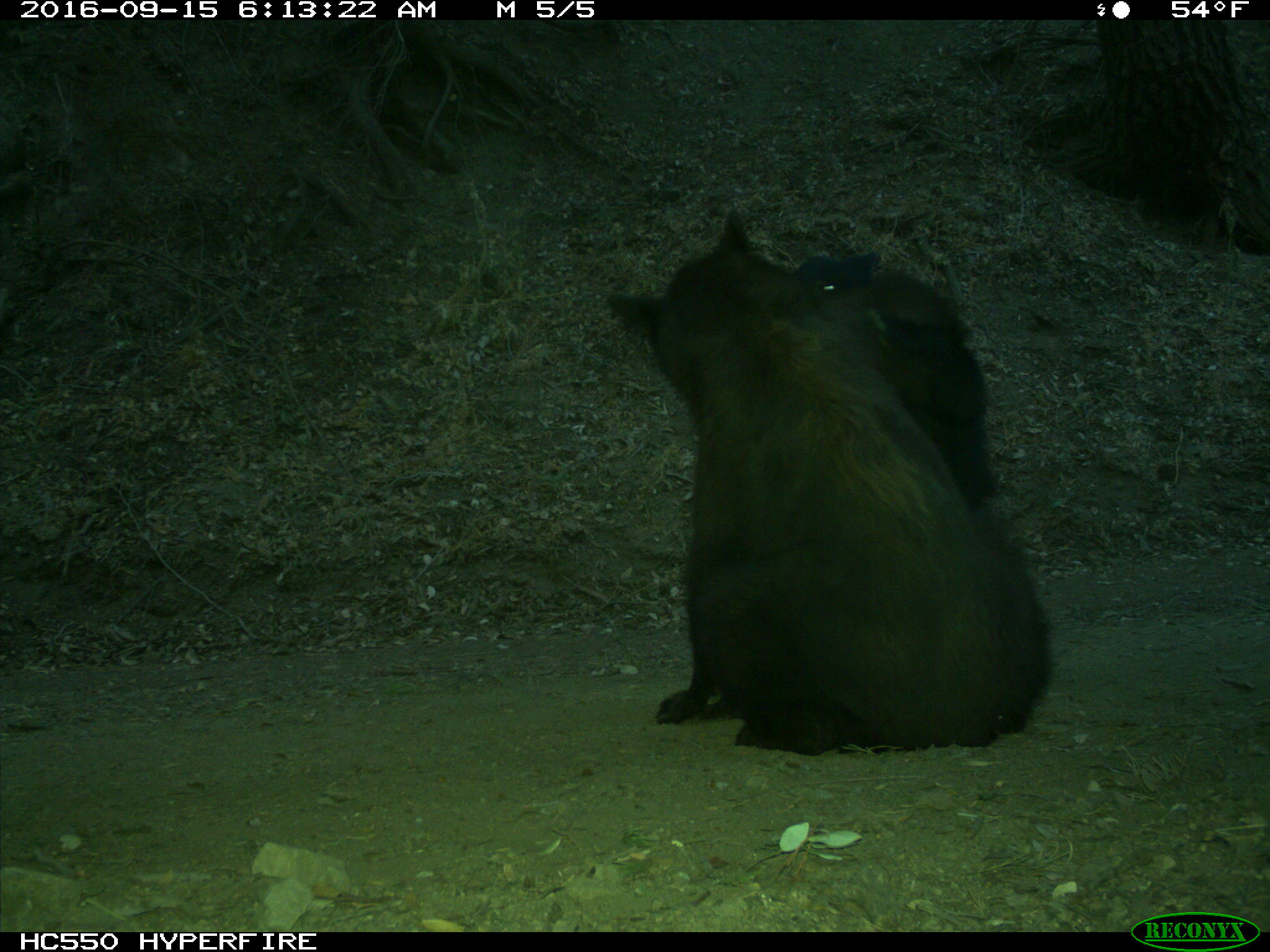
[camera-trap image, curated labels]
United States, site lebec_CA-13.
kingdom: Animalia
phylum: Chordata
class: Mammalia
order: Carnivora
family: Ursidae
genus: Ursus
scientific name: Ursus americanus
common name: american black bear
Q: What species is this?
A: Ursus americanus (american black bear).